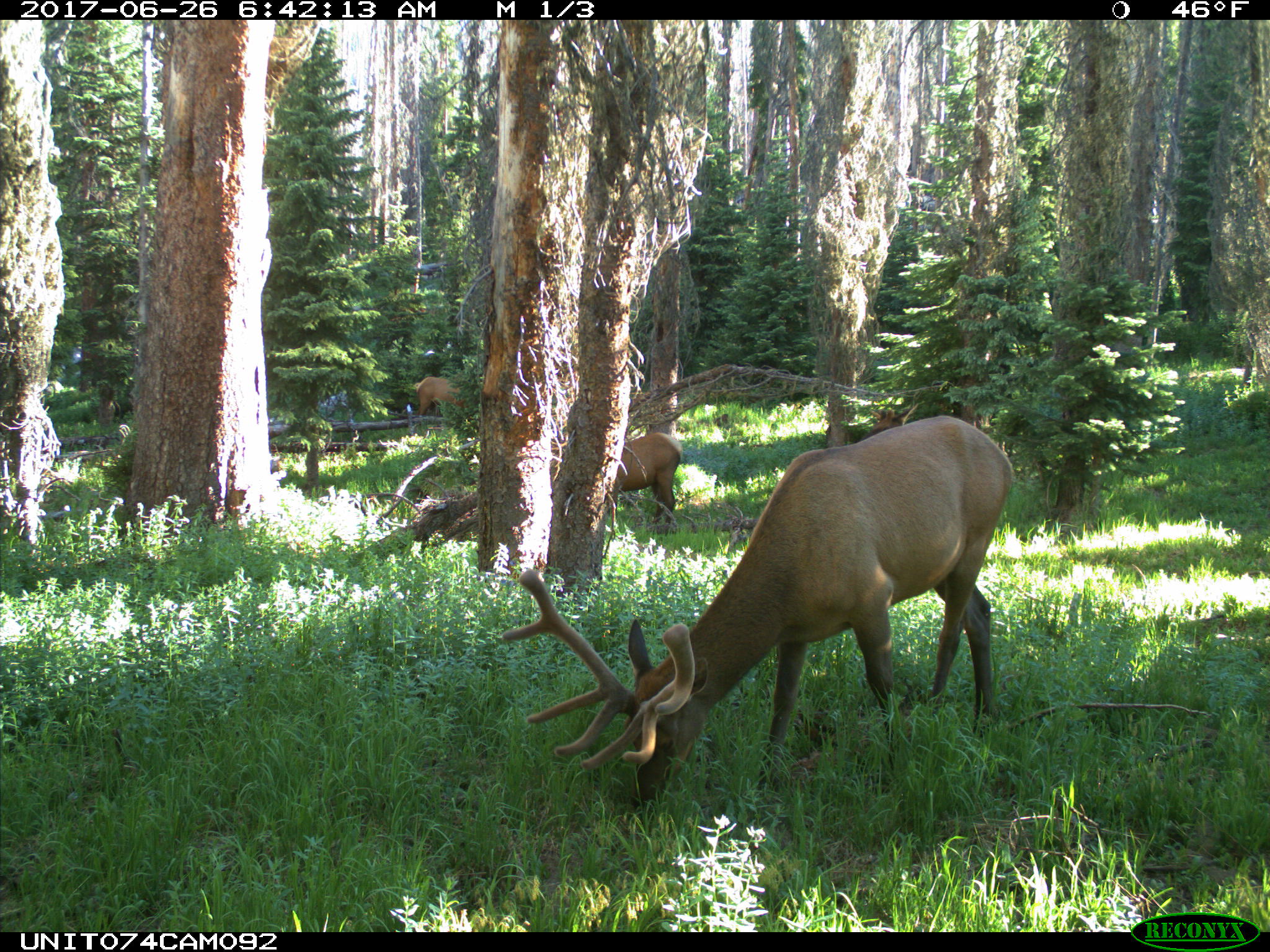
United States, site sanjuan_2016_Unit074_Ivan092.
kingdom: Animalia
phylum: Chordata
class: Mammalia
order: Artiodactyla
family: Cervidae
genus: Cervus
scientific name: Cervus elaphus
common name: red deer